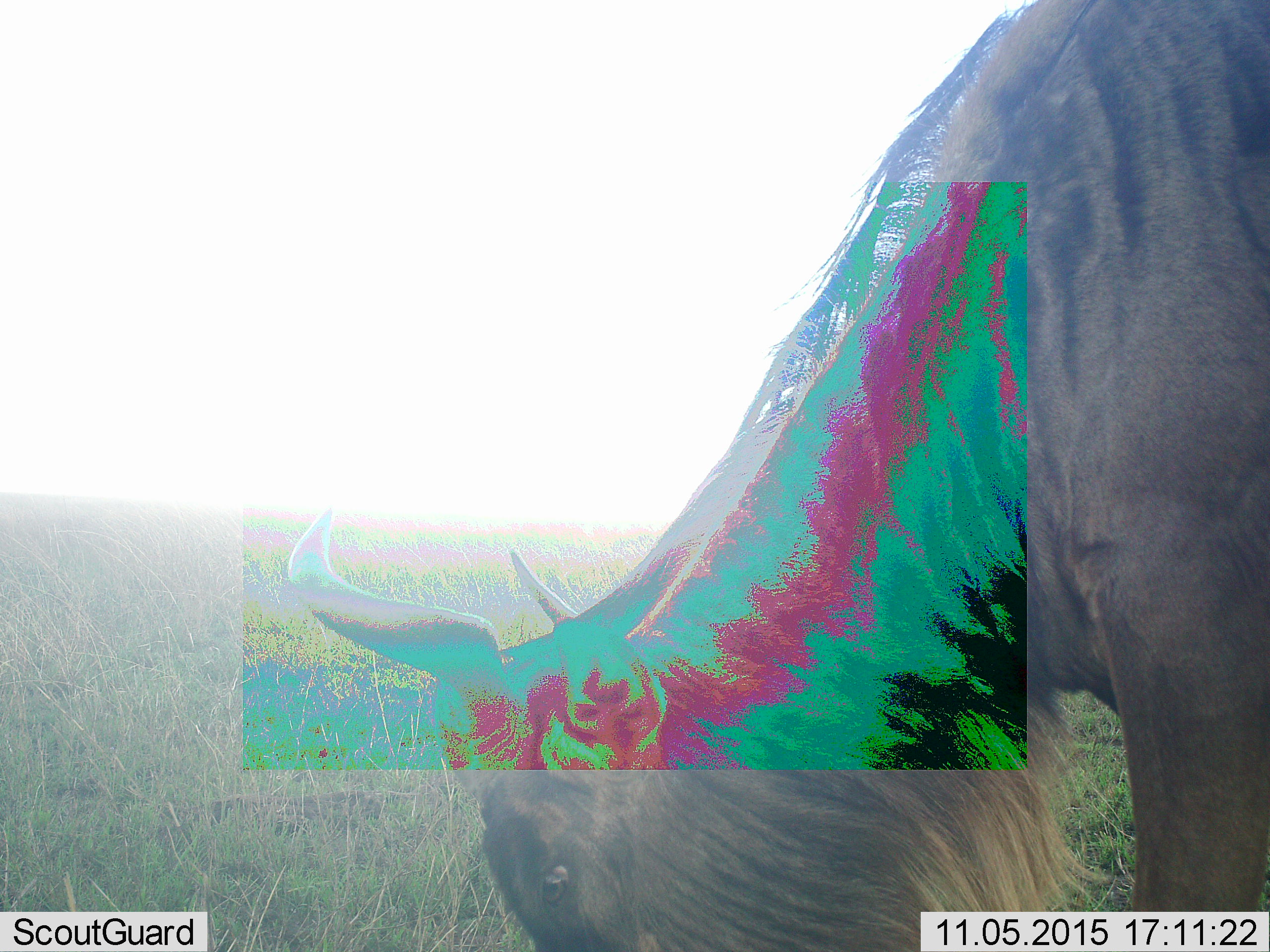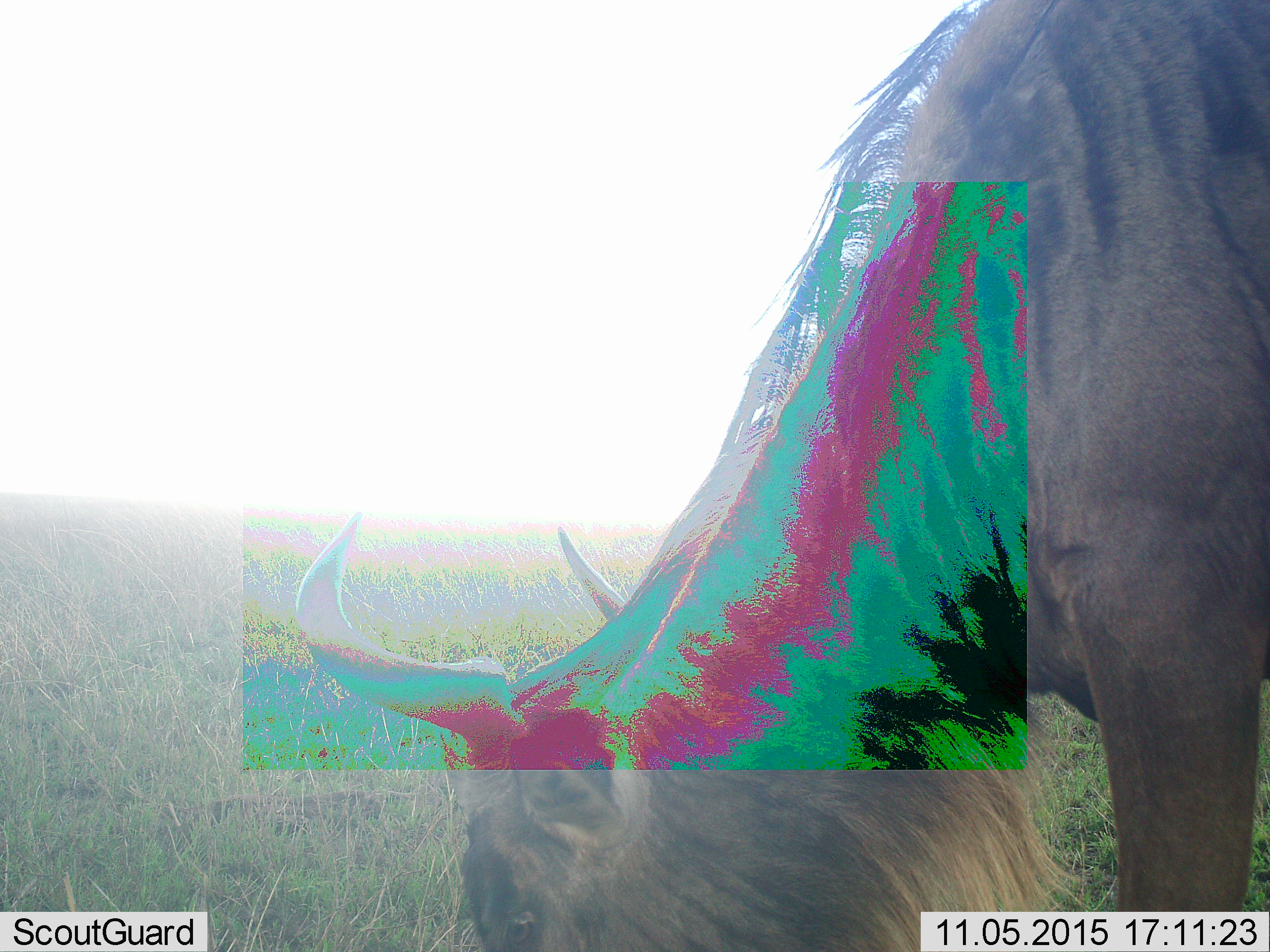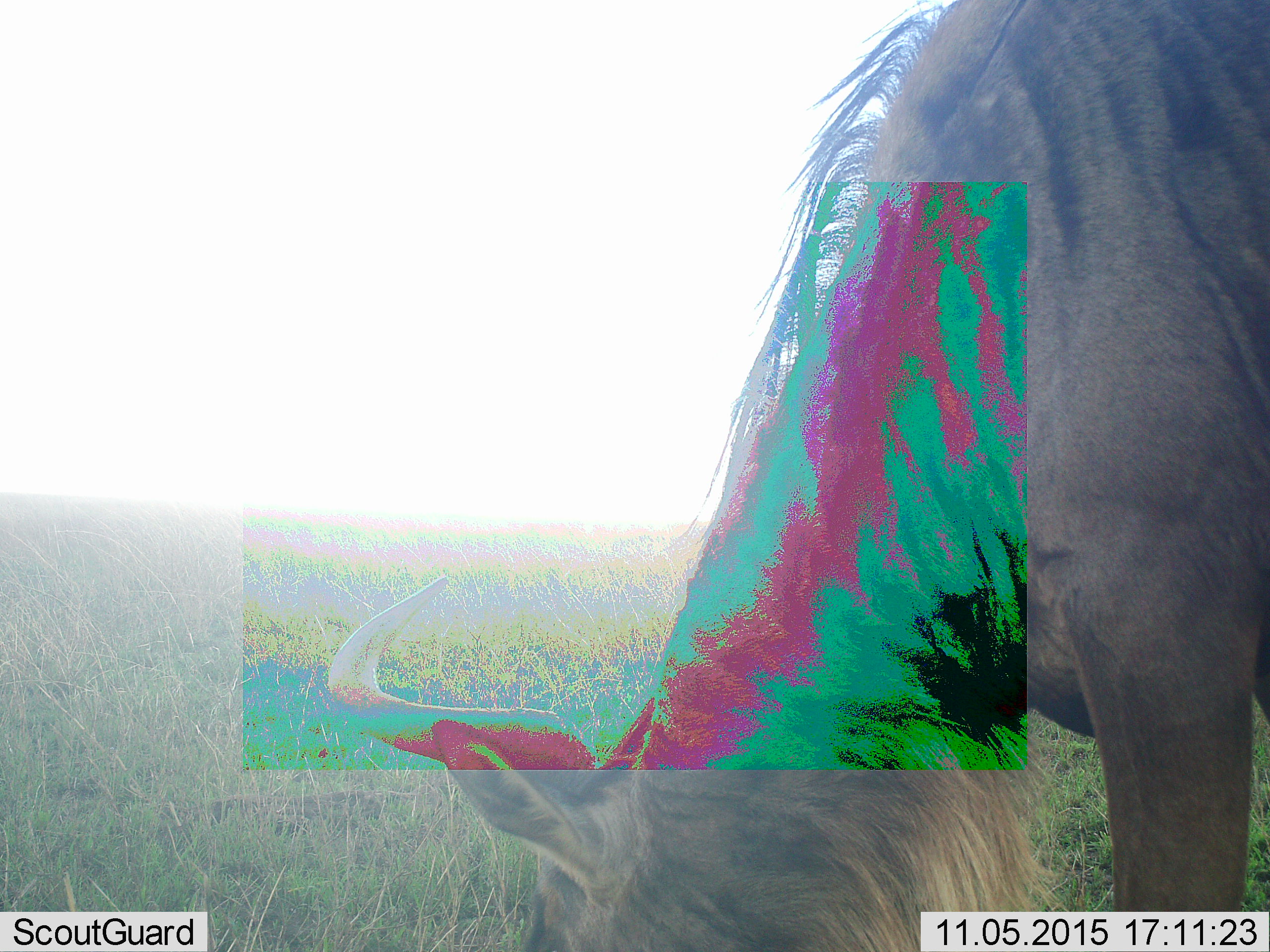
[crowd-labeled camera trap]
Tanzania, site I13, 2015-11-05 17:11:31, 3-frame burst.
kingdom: Animalia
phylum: Chordata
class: Mammalia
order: Artiodactyla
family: Bovidae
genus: Connochaetes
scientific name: Connochaetes taurinus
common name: blue wildebeest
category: wildebeest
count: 1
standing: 30%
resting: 0%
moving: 10%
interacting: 0%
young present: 0%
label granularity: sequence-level